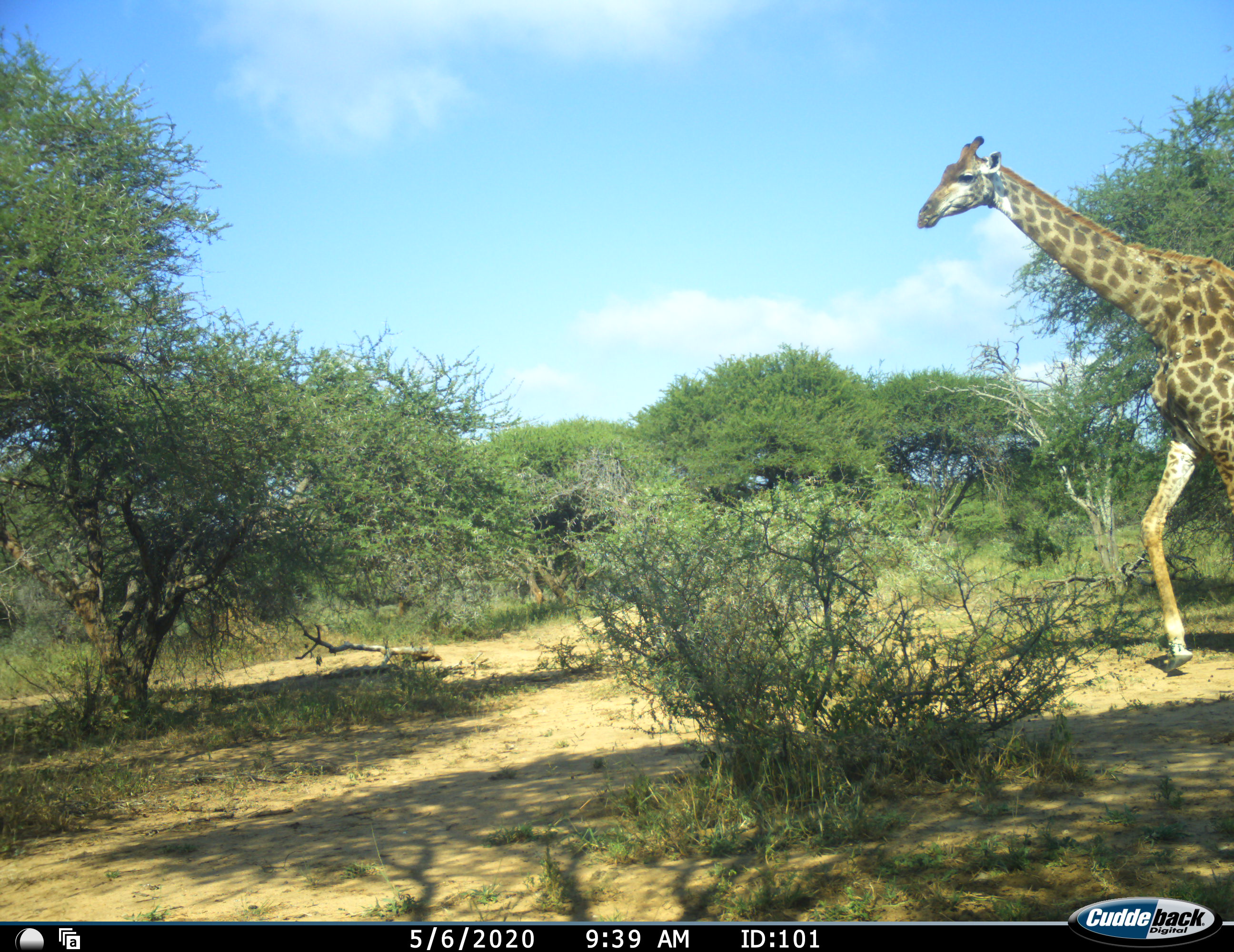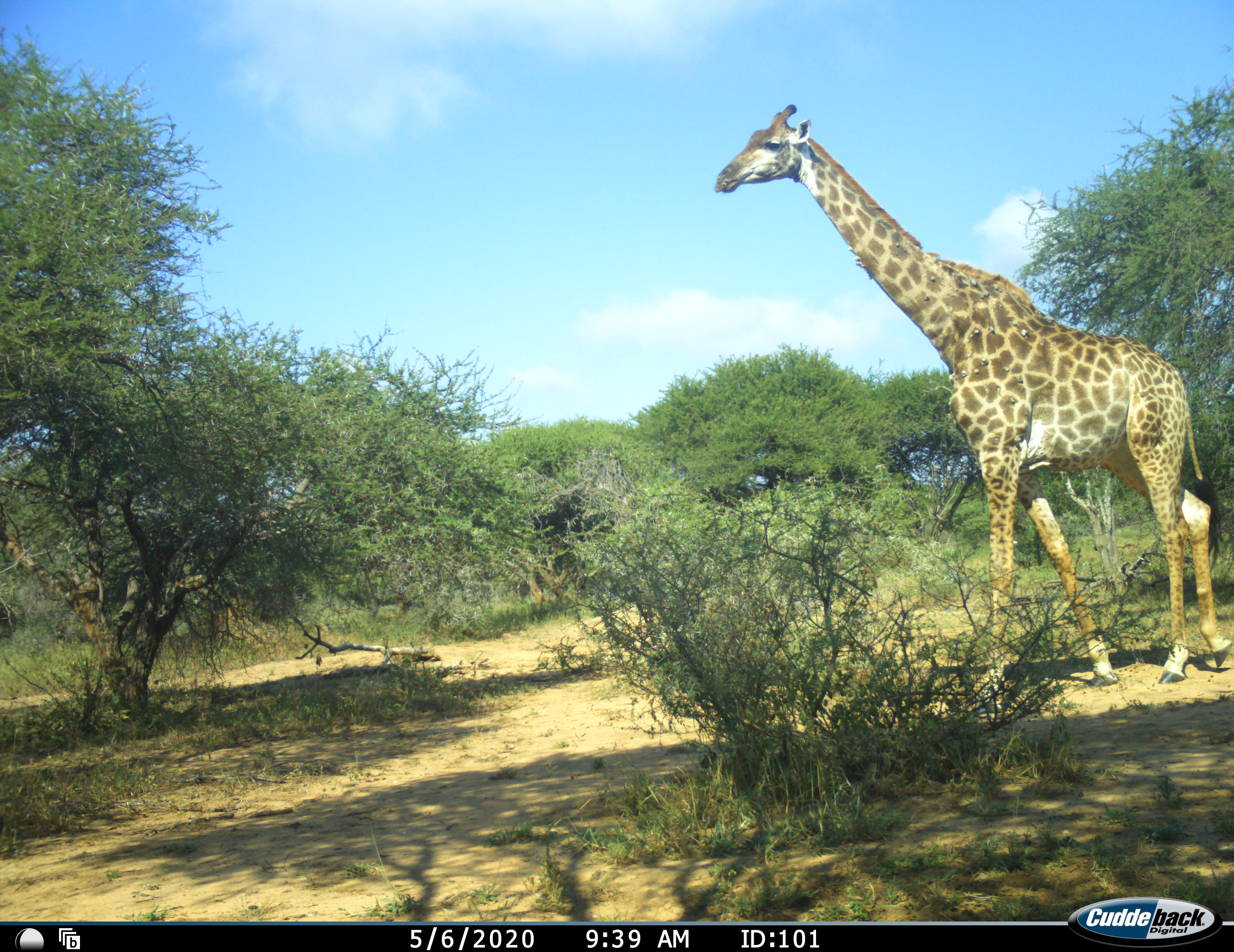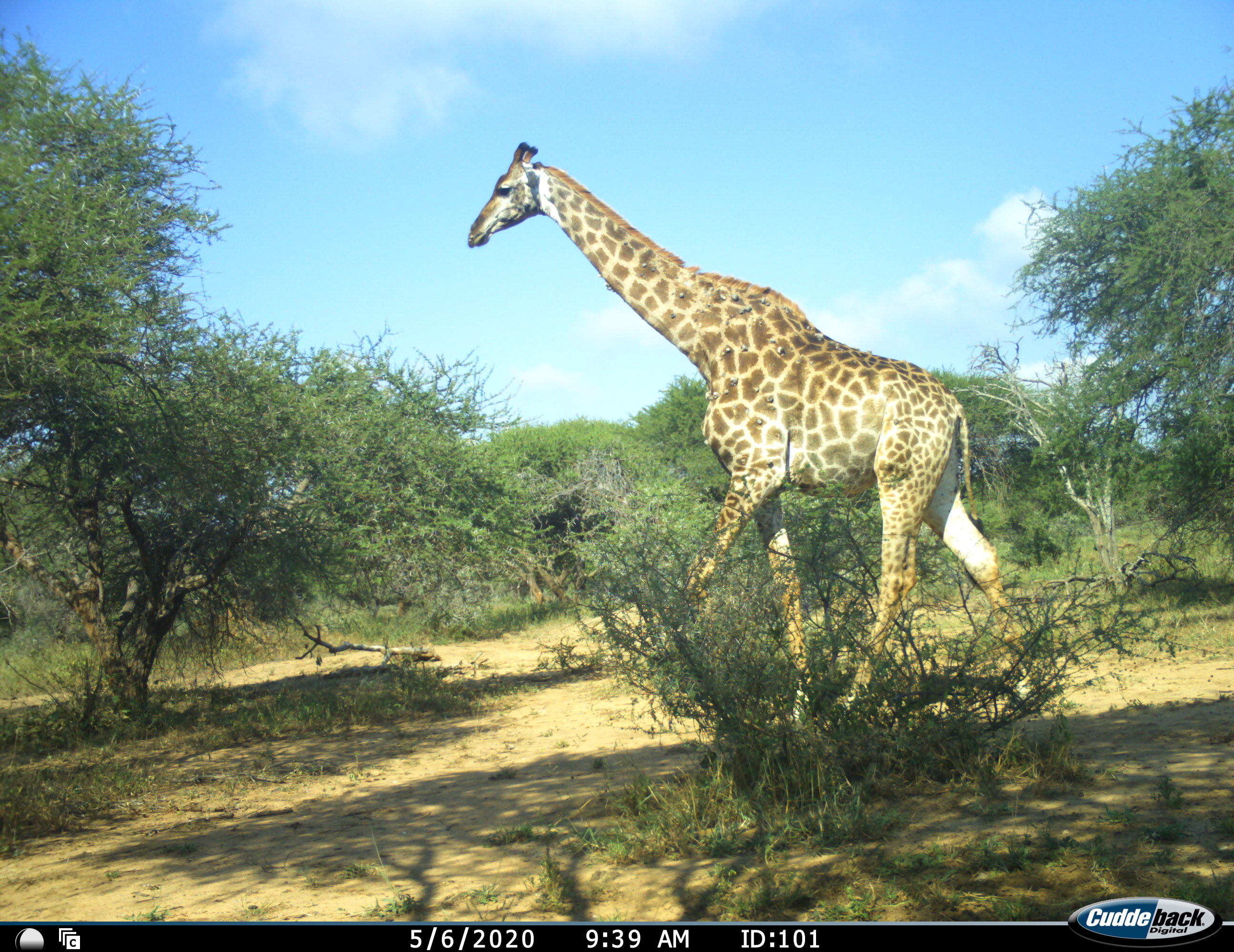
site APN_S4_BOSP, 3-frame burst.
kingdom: Animalia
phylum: Chordata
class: Mammalia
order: Artiodactyla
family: Giraffidae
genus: Giraffa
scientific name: Giraffa camelopardalis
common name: giraffe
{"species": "giraffe (Giraffa camelopardalis)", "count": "1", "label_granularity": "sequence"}